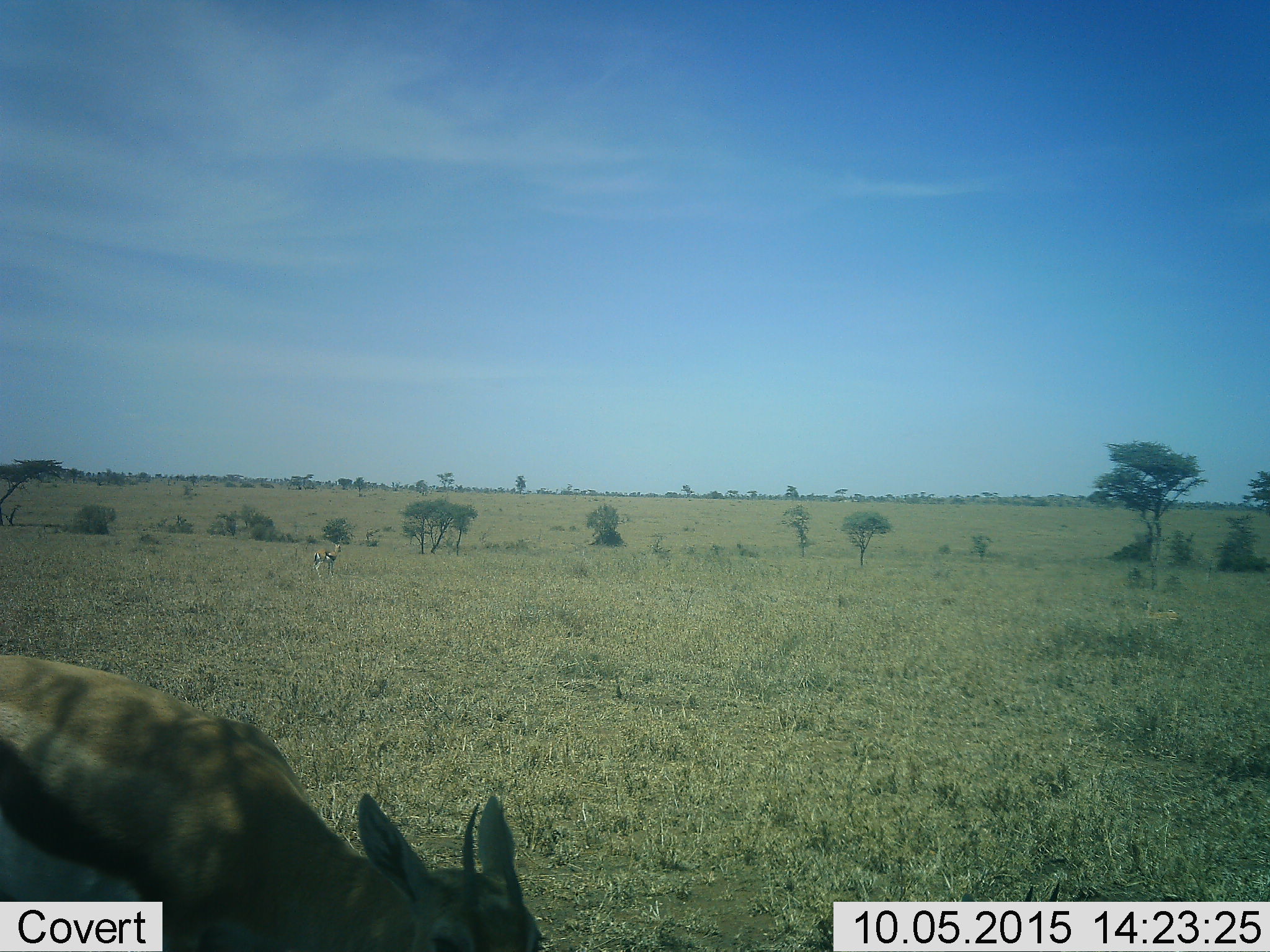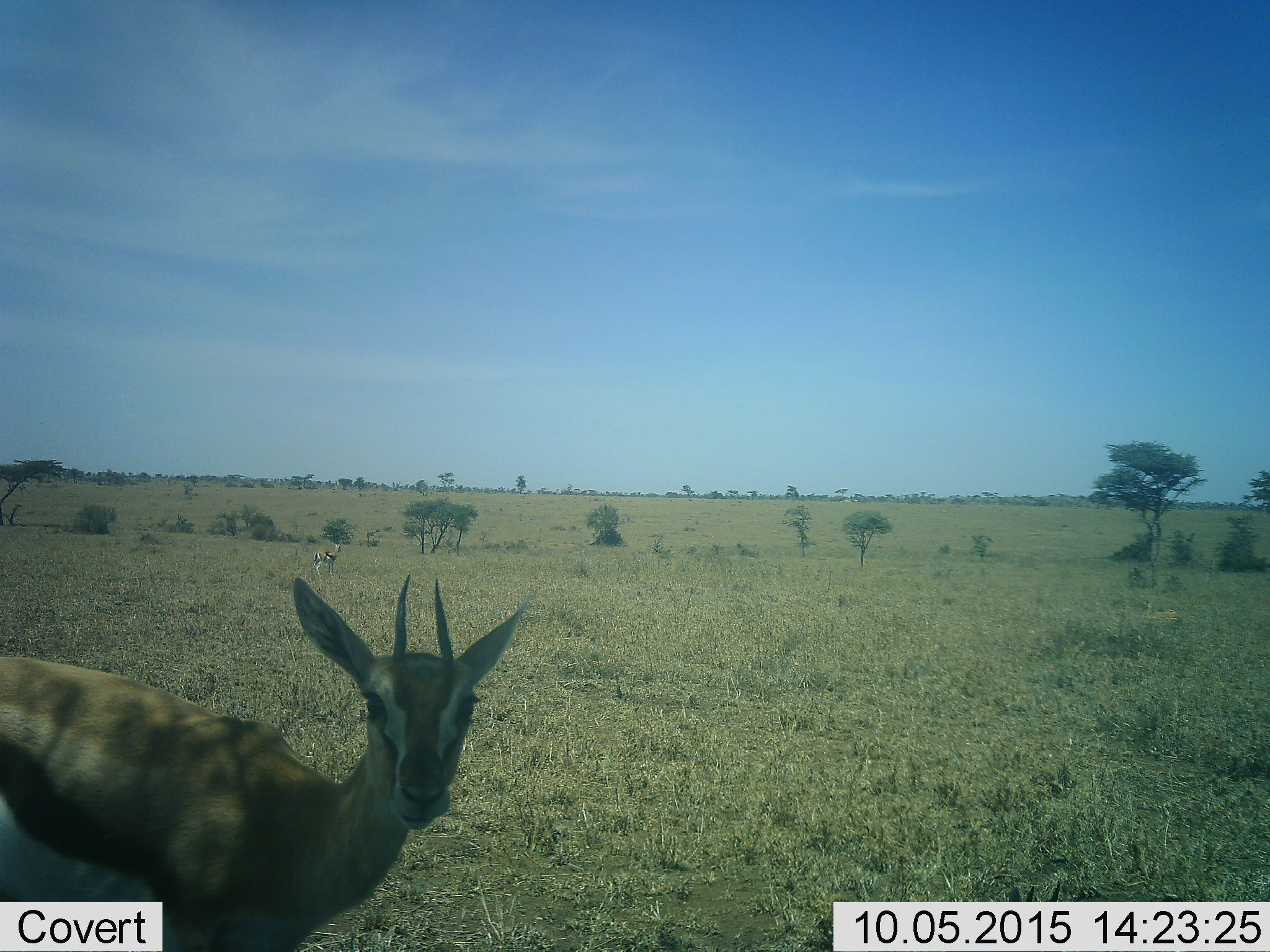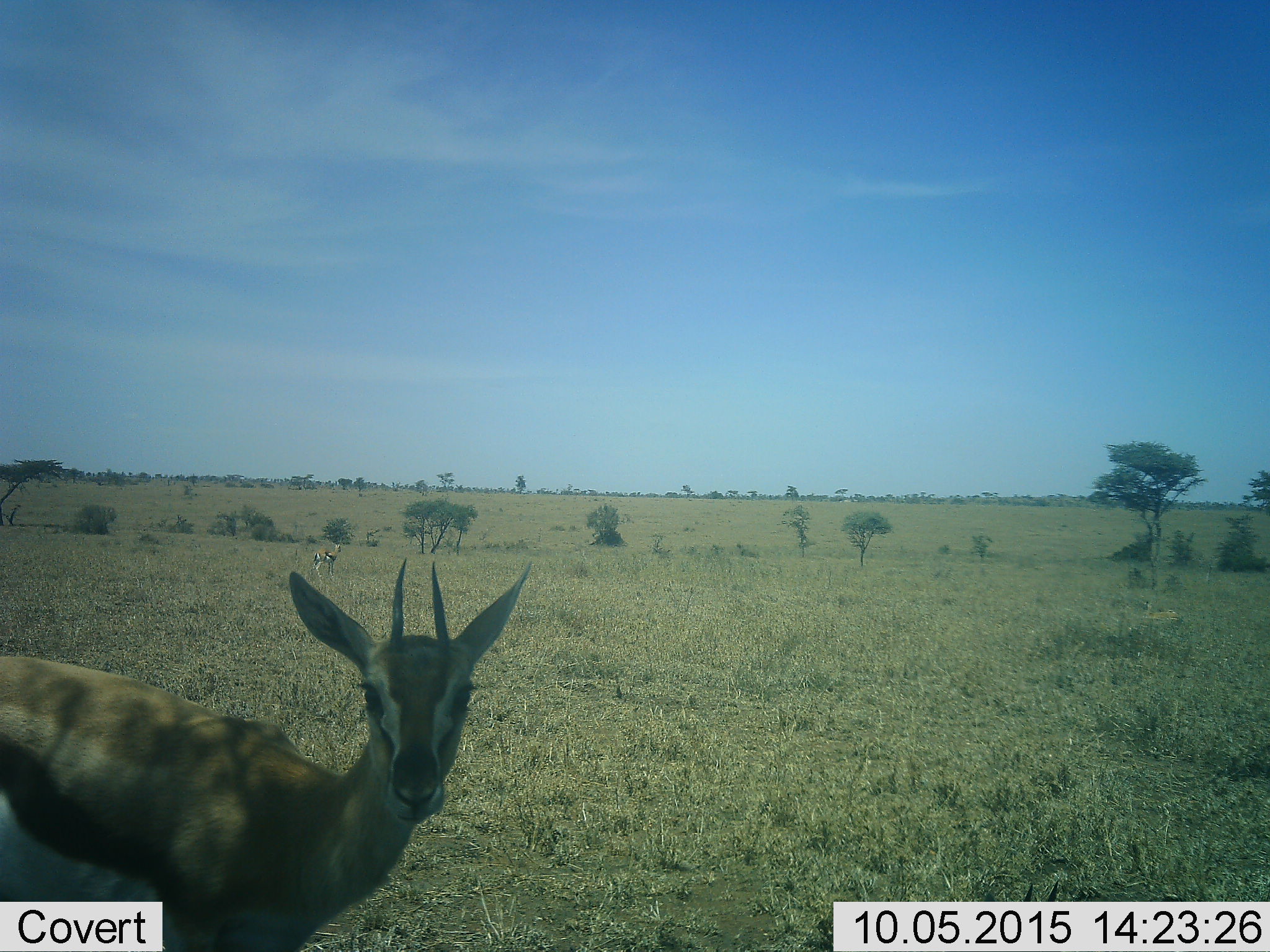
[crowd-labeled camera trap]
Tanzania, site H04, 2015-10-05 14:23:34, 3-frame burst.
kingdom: Animalia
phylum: Chordata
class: Mammalia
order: Artiodactyla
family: Bovidae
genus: Eudorcas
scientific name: Eudorcas thomsonii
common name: thomson's gazelle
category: gazellethomsons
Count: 2.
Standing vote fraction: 62%.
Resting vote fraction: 25%.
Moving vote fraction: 12%.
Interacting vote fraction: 0%.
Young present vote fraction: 12%.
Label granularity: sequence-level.